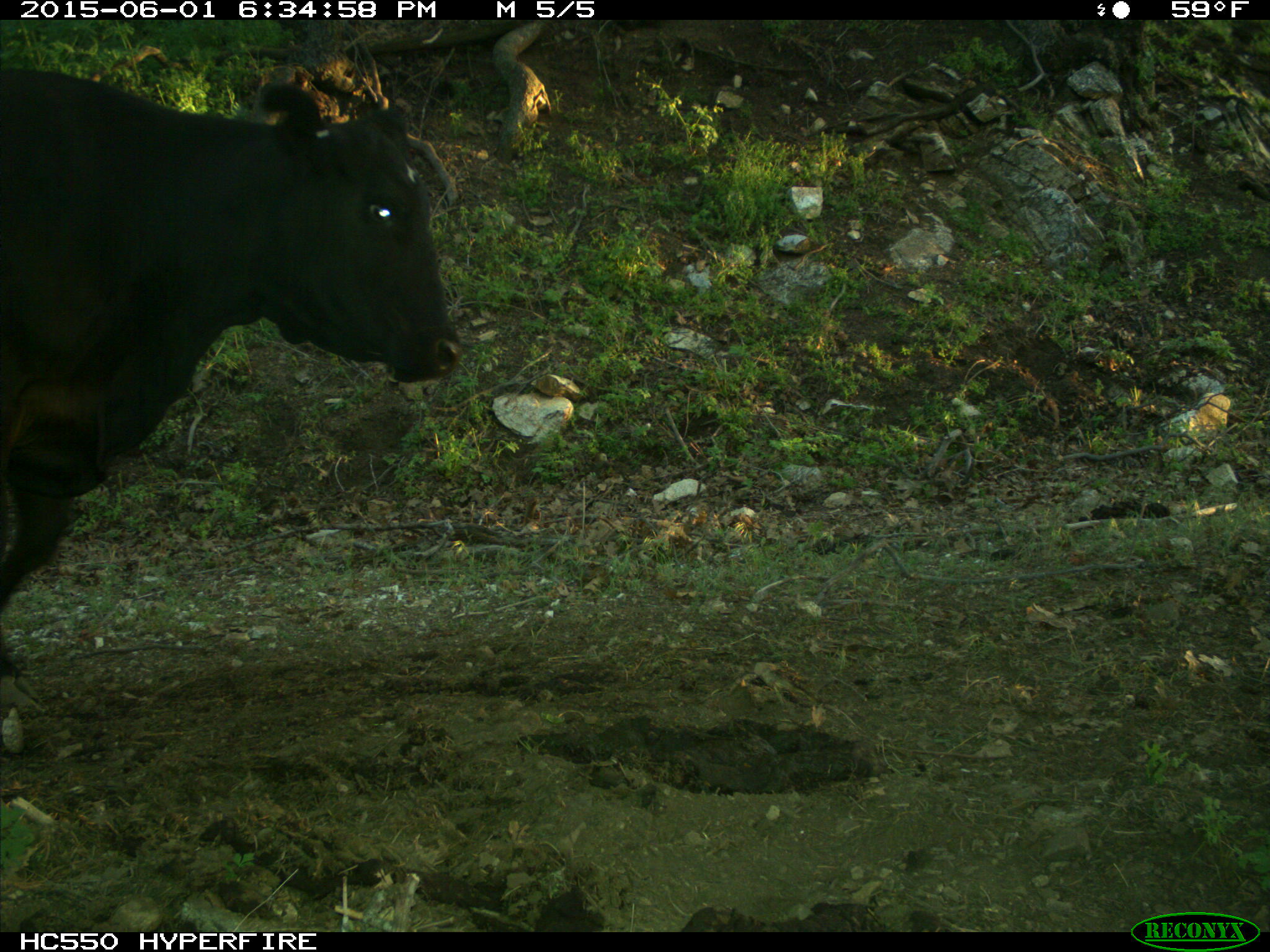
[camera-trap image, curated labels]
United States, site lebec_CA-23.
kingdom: Animalia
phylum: Chordata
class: Mammalia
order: Artiodactyla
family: Bovidae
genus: Bos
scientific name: Bos taurus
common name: domestic cow